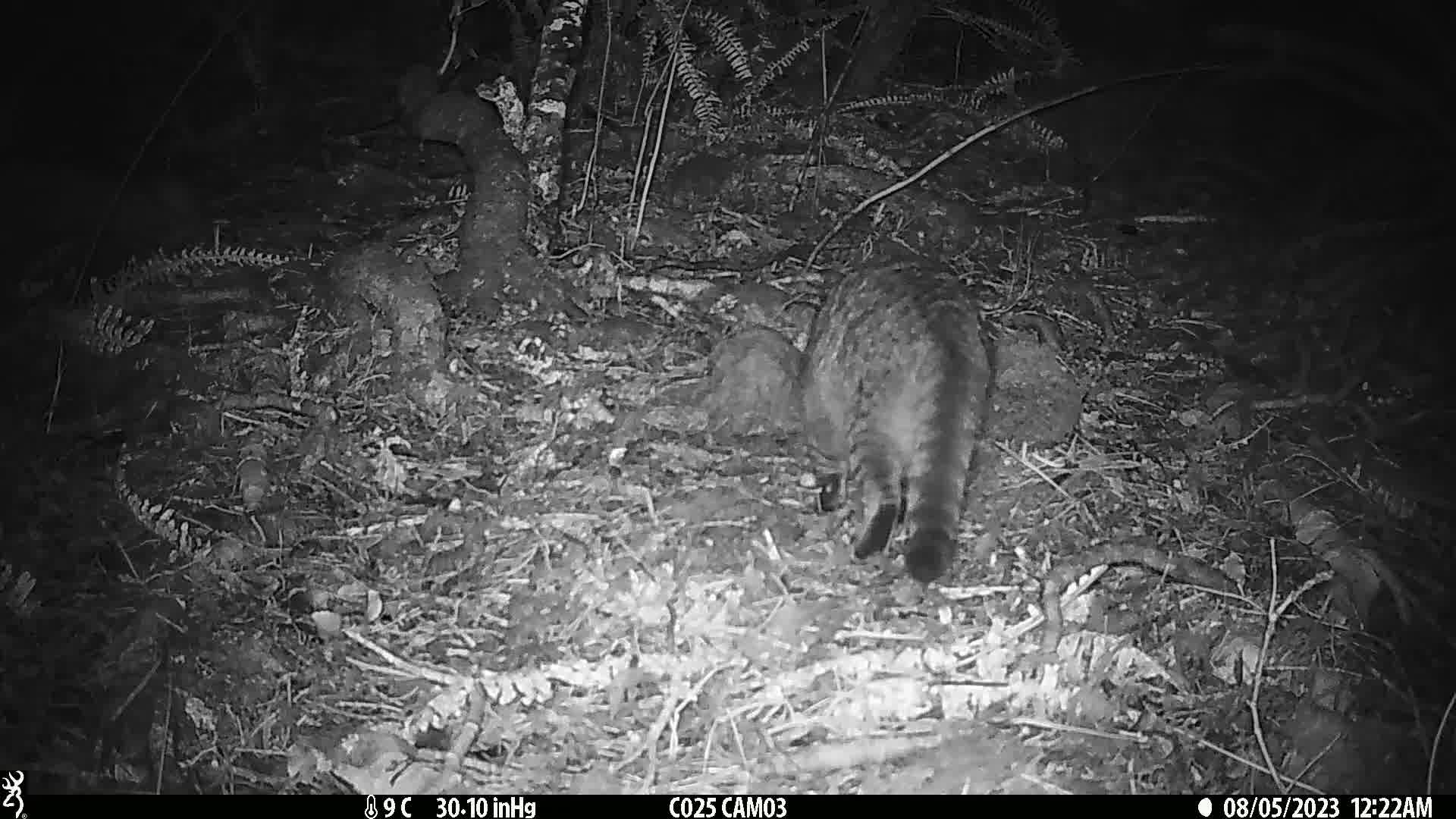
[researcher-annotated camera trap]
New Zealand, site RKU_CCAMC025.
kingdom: Animalia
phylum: Chordata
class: Mammalia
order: Carnivora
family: Felidae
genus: Felis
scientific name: Felis catus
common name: domestic cat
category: cat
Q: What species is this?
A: Cat (domestic cat) (Felis catus).